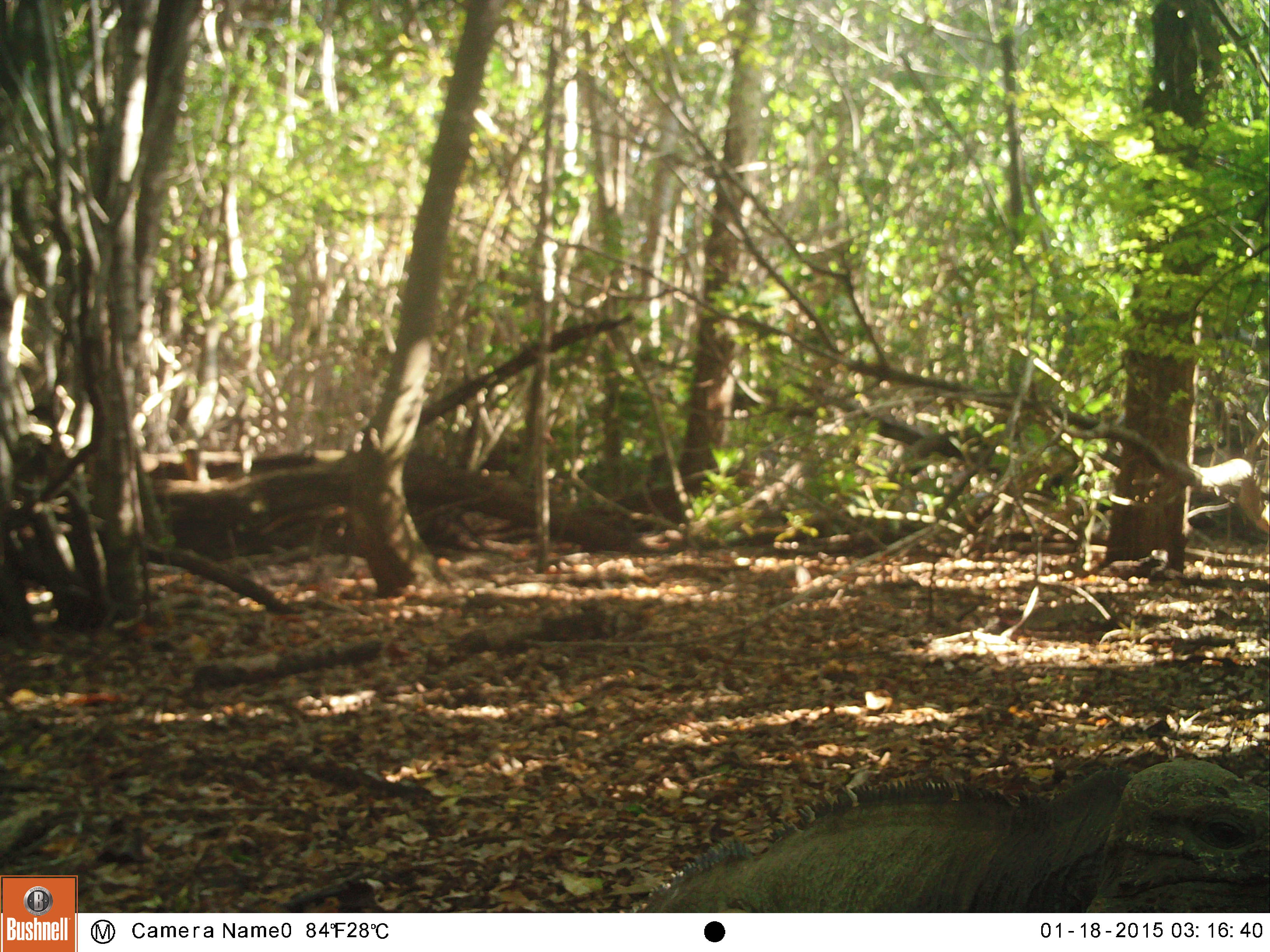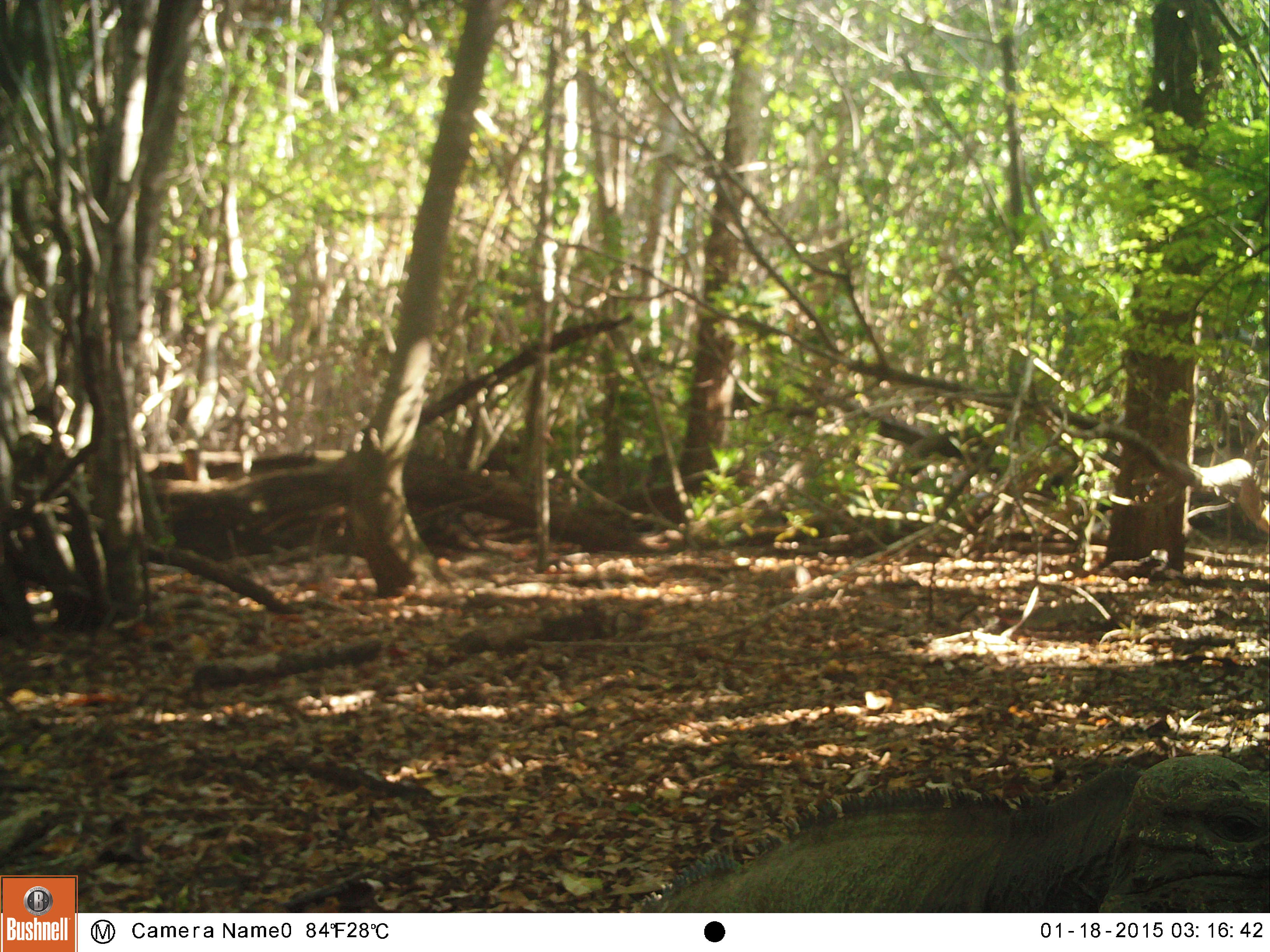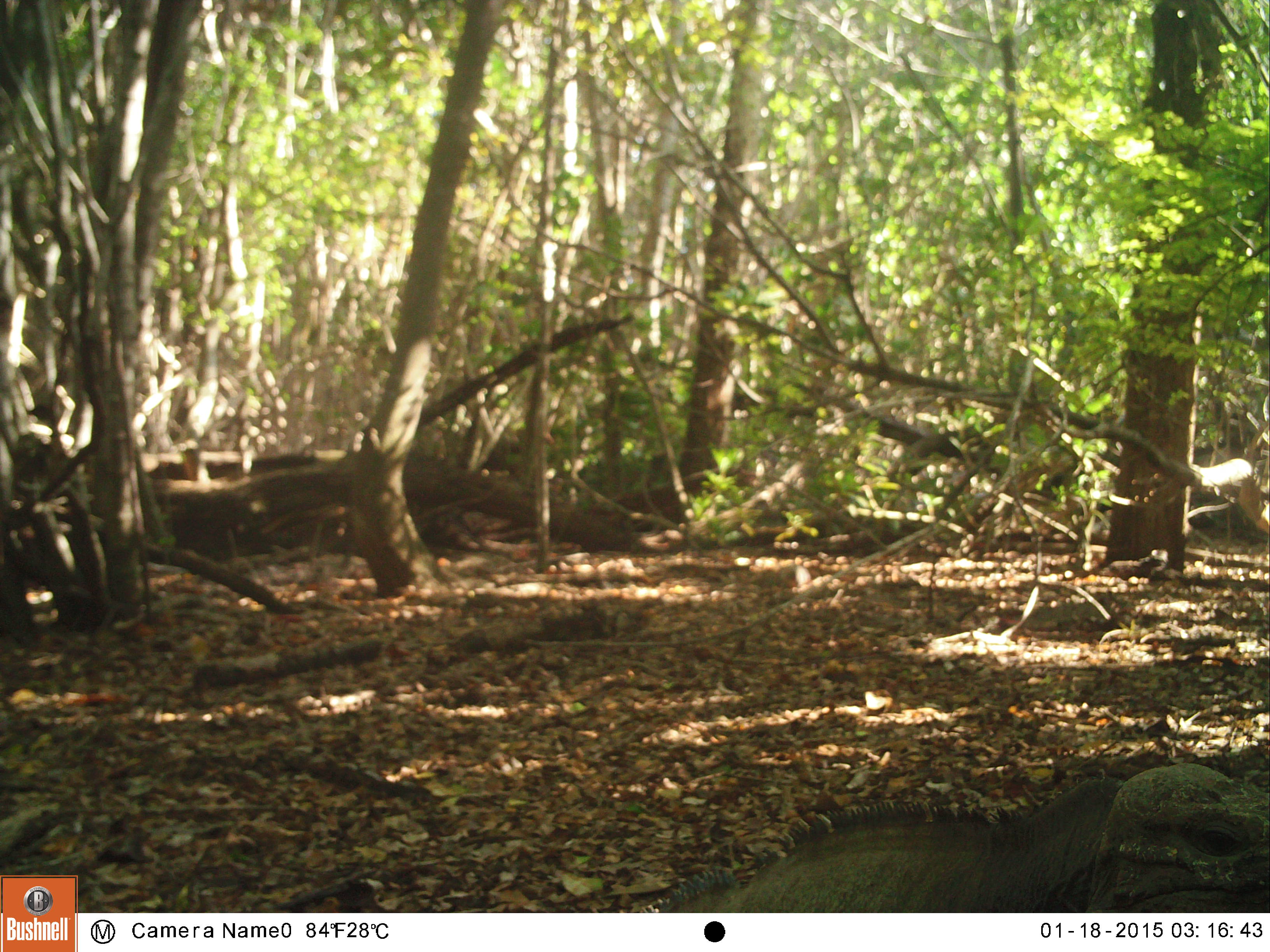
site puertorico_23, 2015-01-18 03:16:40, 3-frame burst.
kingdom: Animalia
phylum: Chordata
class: Reptilia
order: Squamata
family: Iguanidae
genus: Iguana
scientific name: Iguana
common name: typical iguanas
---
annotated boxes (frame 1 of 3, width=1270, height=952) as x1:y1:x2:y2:
iguana: 642:744:1270:911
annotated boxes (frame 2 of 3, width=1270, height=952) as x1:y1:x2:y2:
iguana: 640:744:1270:908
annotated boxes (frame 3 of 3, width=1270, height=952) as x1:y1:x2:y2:
iguana: 648:762:1270:908